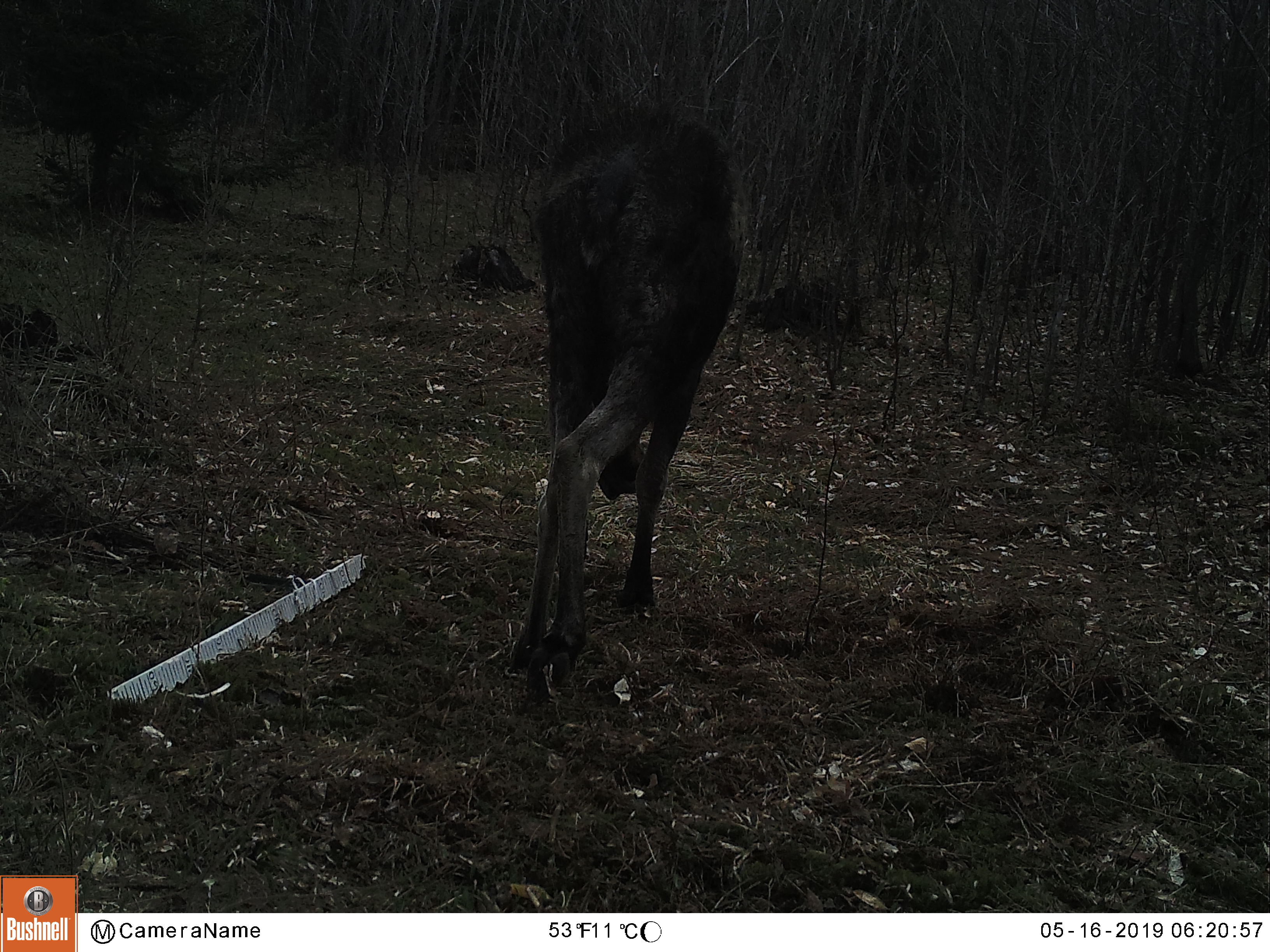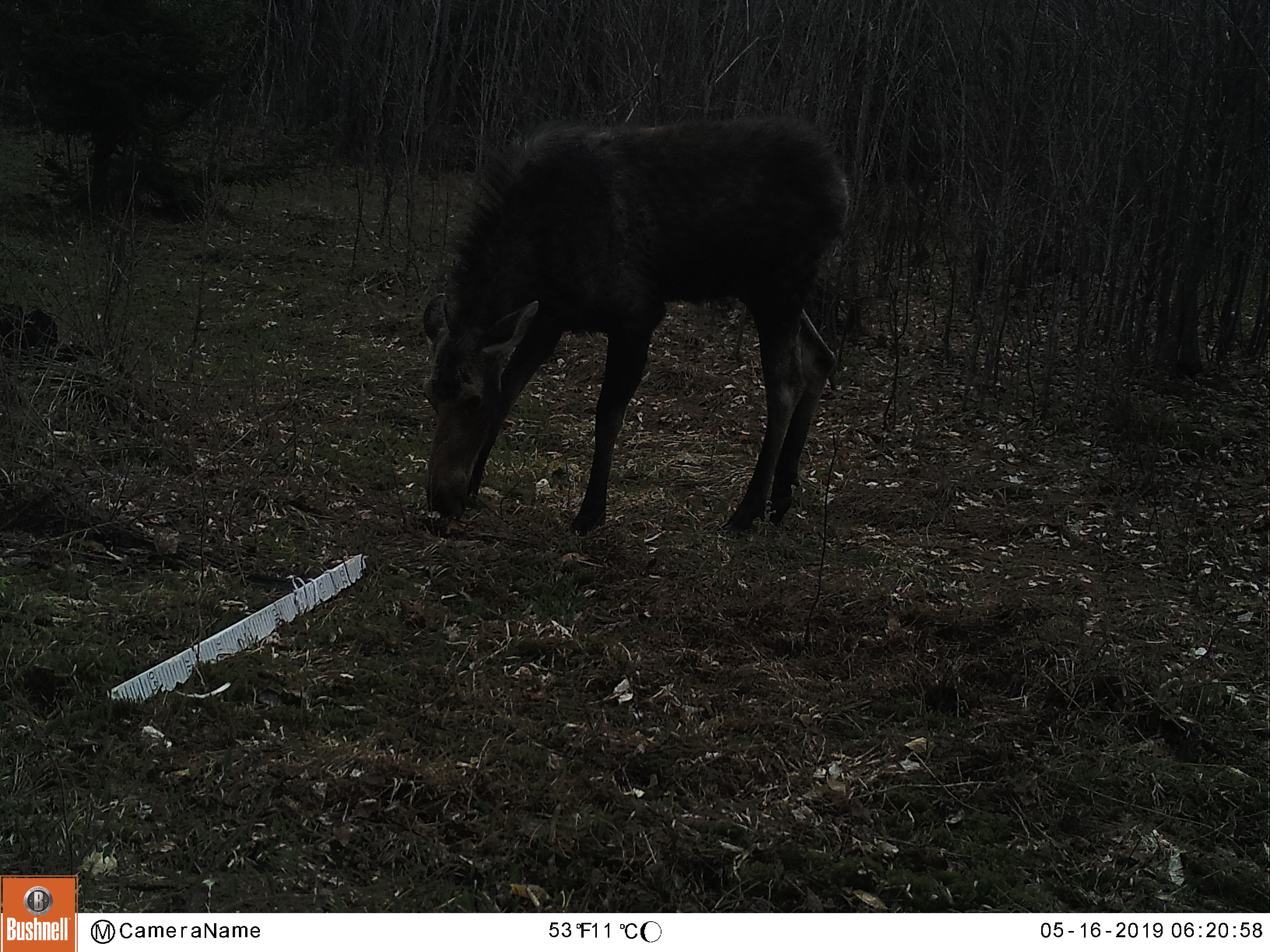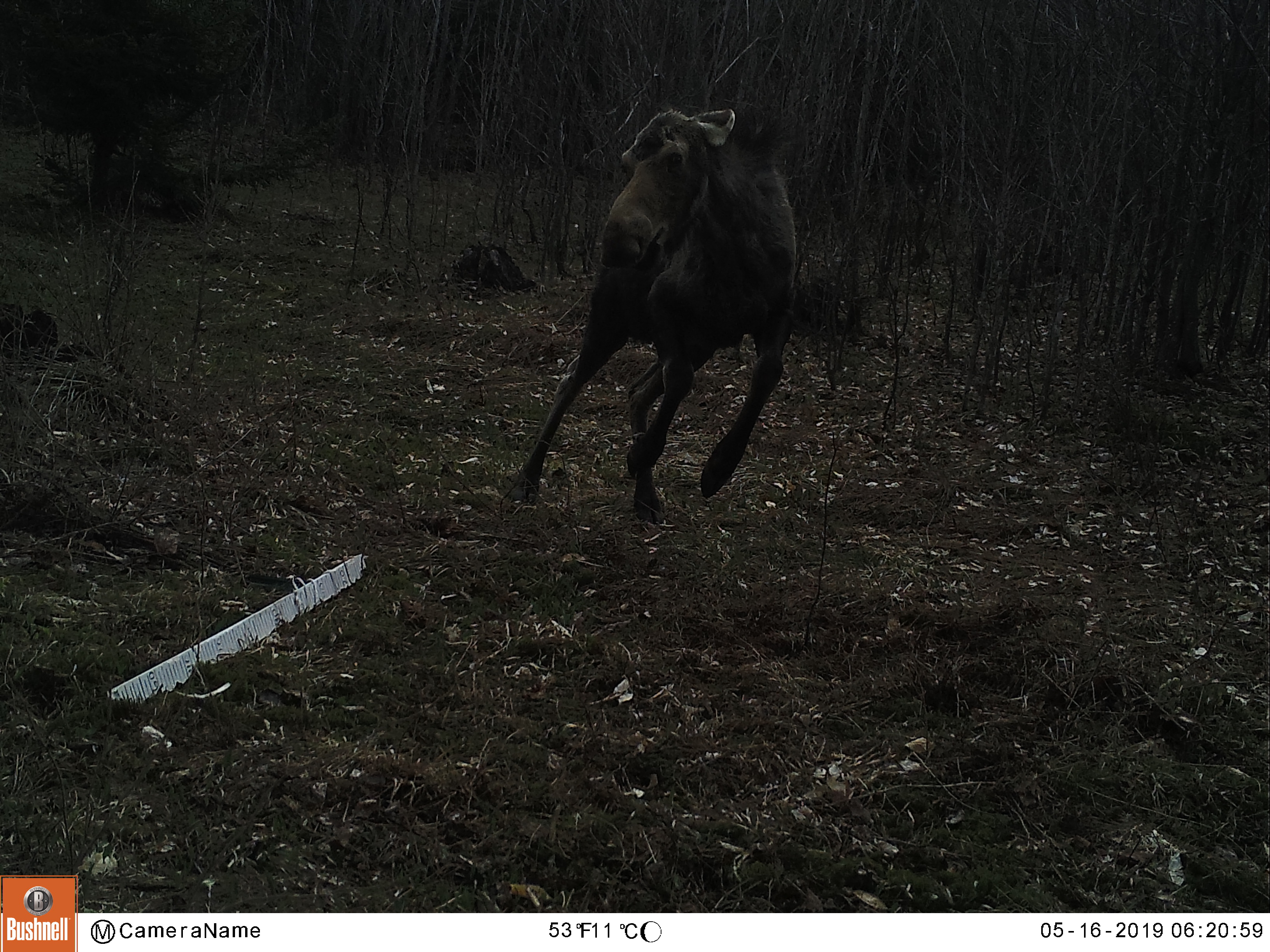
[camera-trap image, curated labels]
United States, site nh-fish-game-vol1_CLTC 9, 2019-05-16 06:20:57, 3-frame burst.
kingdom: Animalia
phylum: Chordata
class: Mammalia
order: Artiodactyla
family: Cervidae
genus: Alces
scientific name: Alces alces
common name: moose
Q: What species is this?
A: Moose (Alces alces).